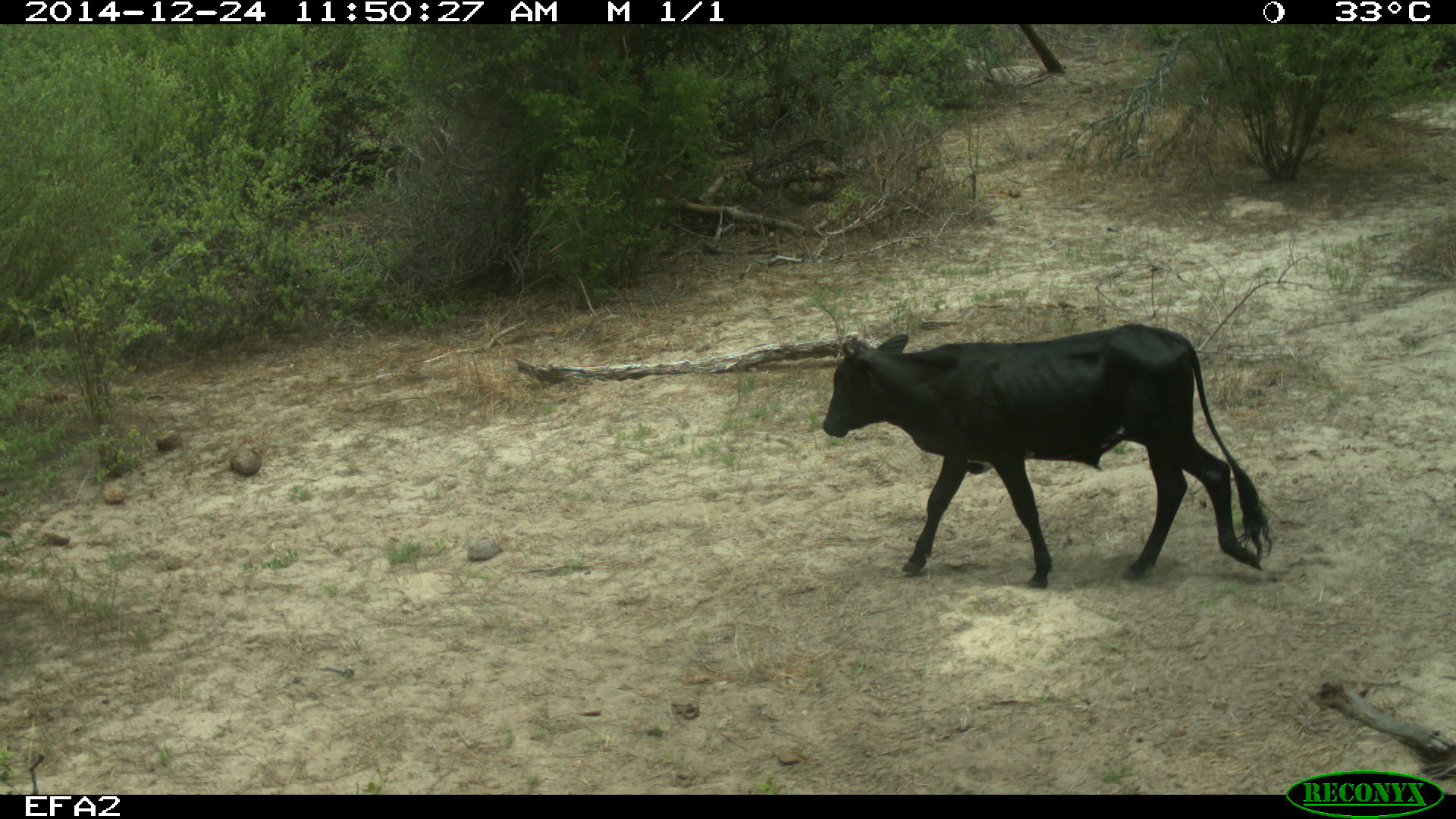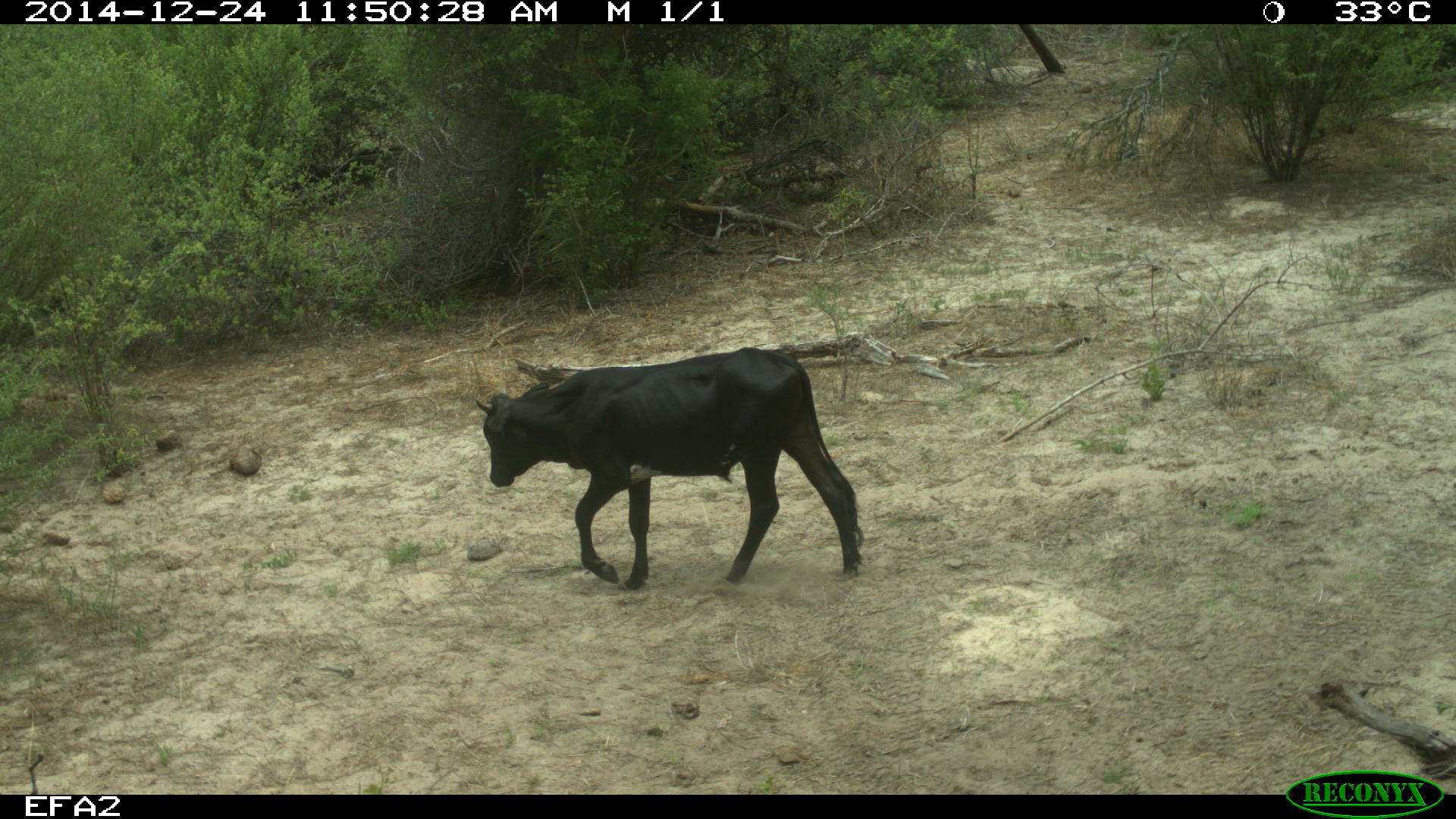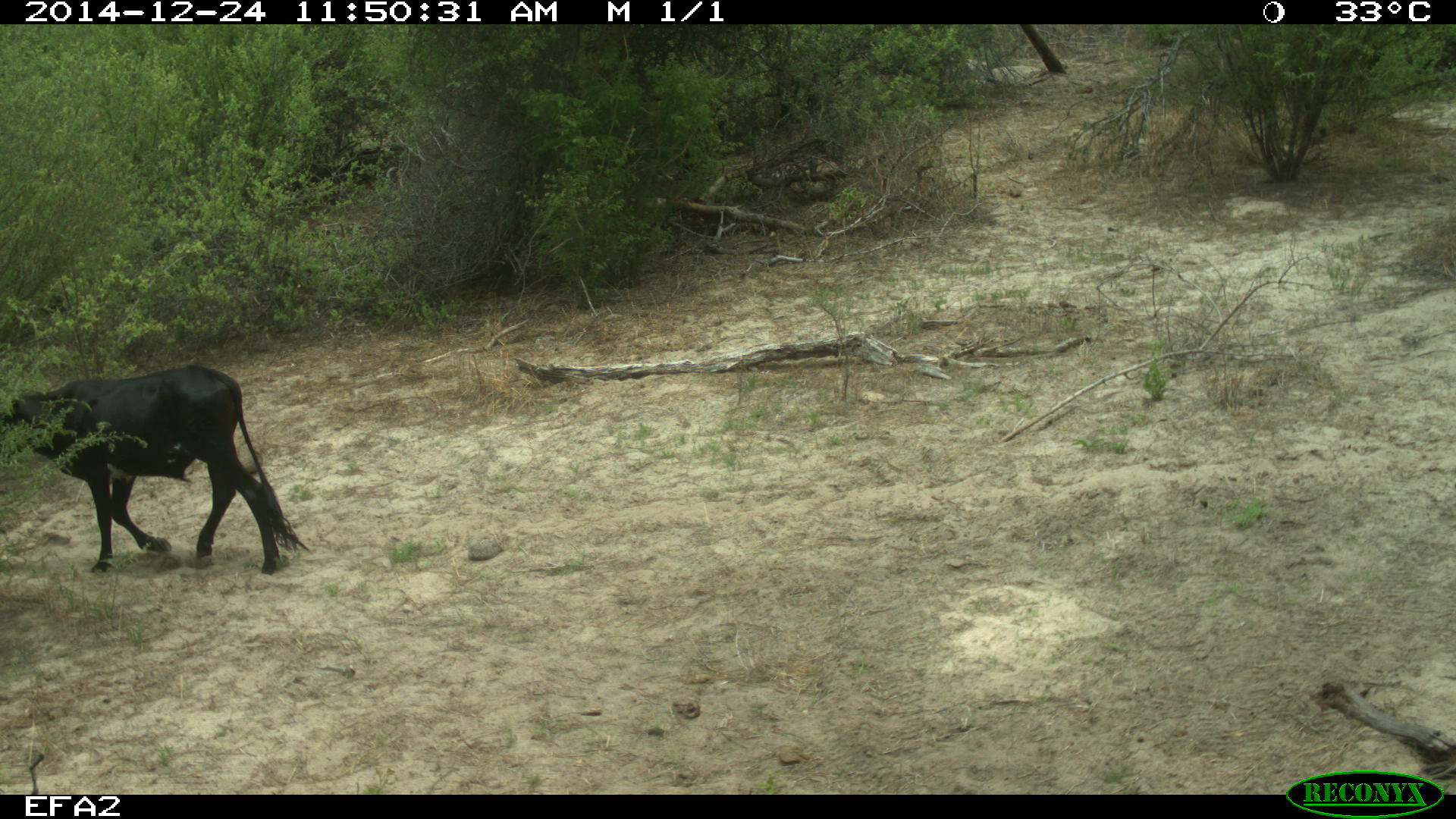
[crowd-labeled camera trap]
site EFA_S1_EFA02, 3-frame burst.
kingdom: Animalia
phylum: Chordata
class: Mammalia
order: Artiodactyla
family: Bovidae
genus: Bos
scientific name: Bos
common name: cattle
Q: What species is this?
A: Cattle (Bos).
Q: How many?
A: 1.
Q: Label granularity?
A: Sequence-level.